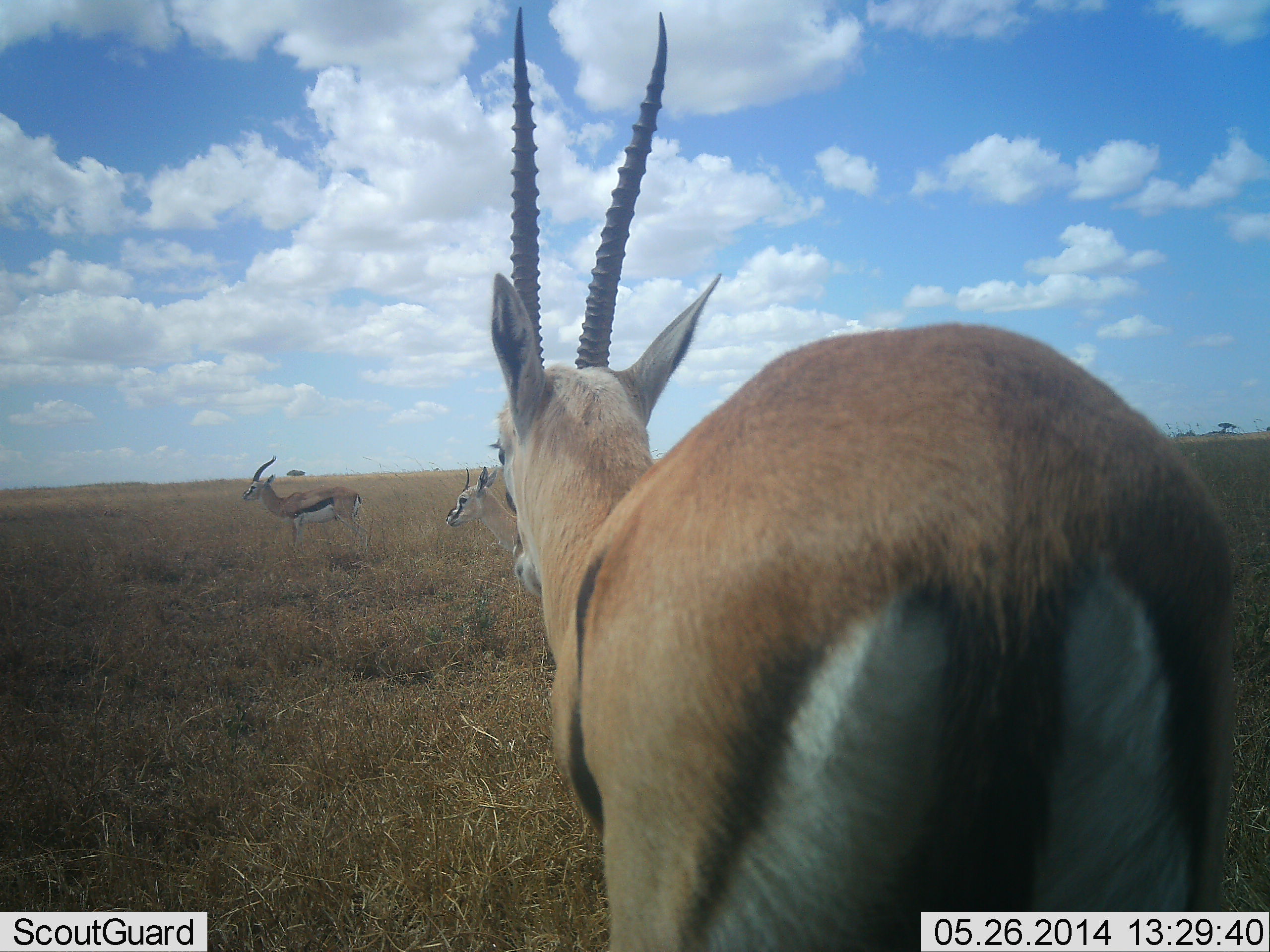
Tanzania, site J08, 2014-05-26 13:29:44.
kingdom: Animalia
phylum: Chordata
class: Mammalia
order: Artiodactyla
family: Bovidae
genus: Eudorcas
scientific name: Eudorcas thomsonii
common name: thomson's gazelle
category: gazellethomsons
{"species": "gazellethomsons (thomson's gazelle) (Eudorcas thomsonii)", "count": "3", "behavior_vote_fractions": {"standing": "100%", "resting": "0%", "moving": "0%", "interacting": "0%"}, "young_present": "0%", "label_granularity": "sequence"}